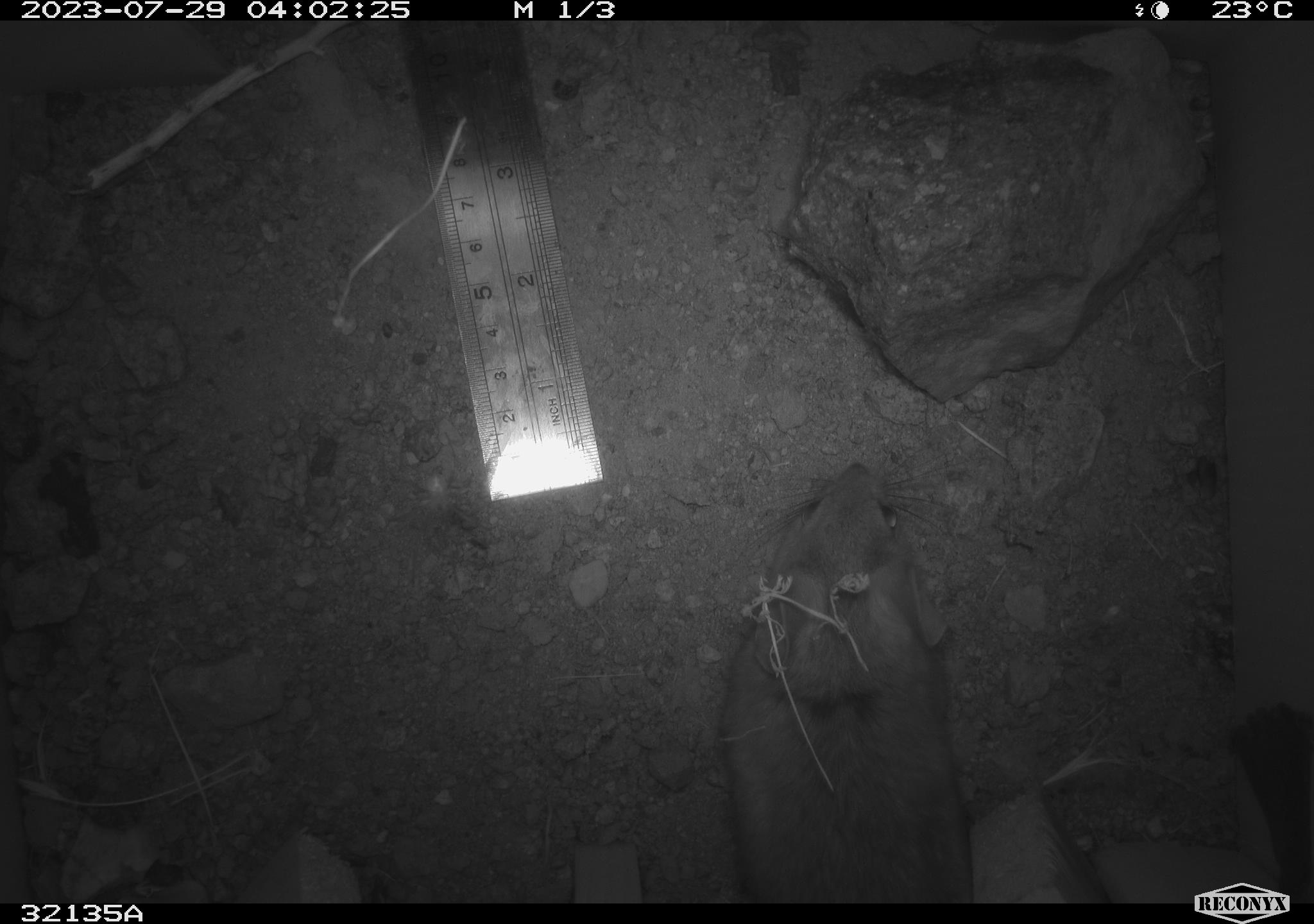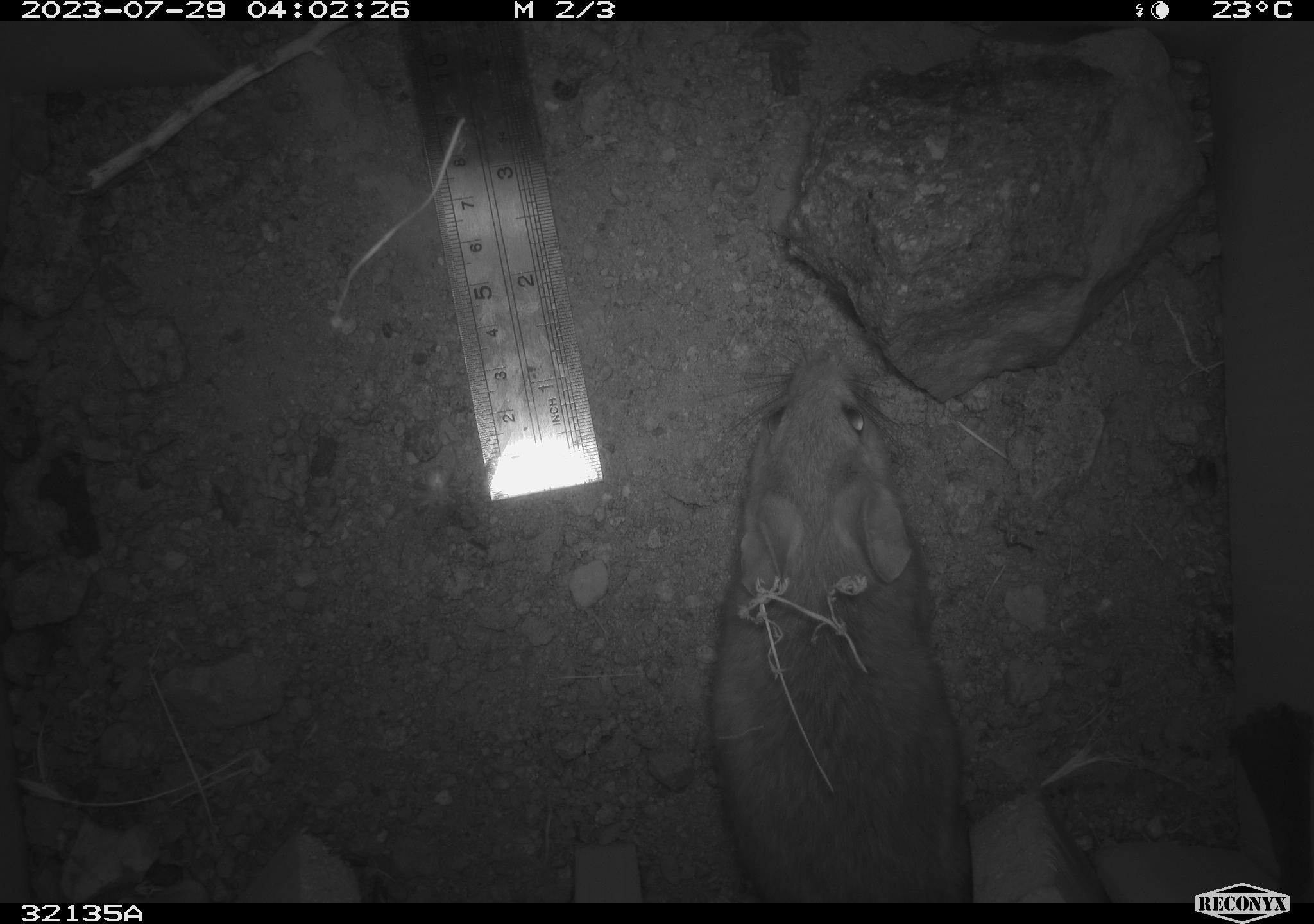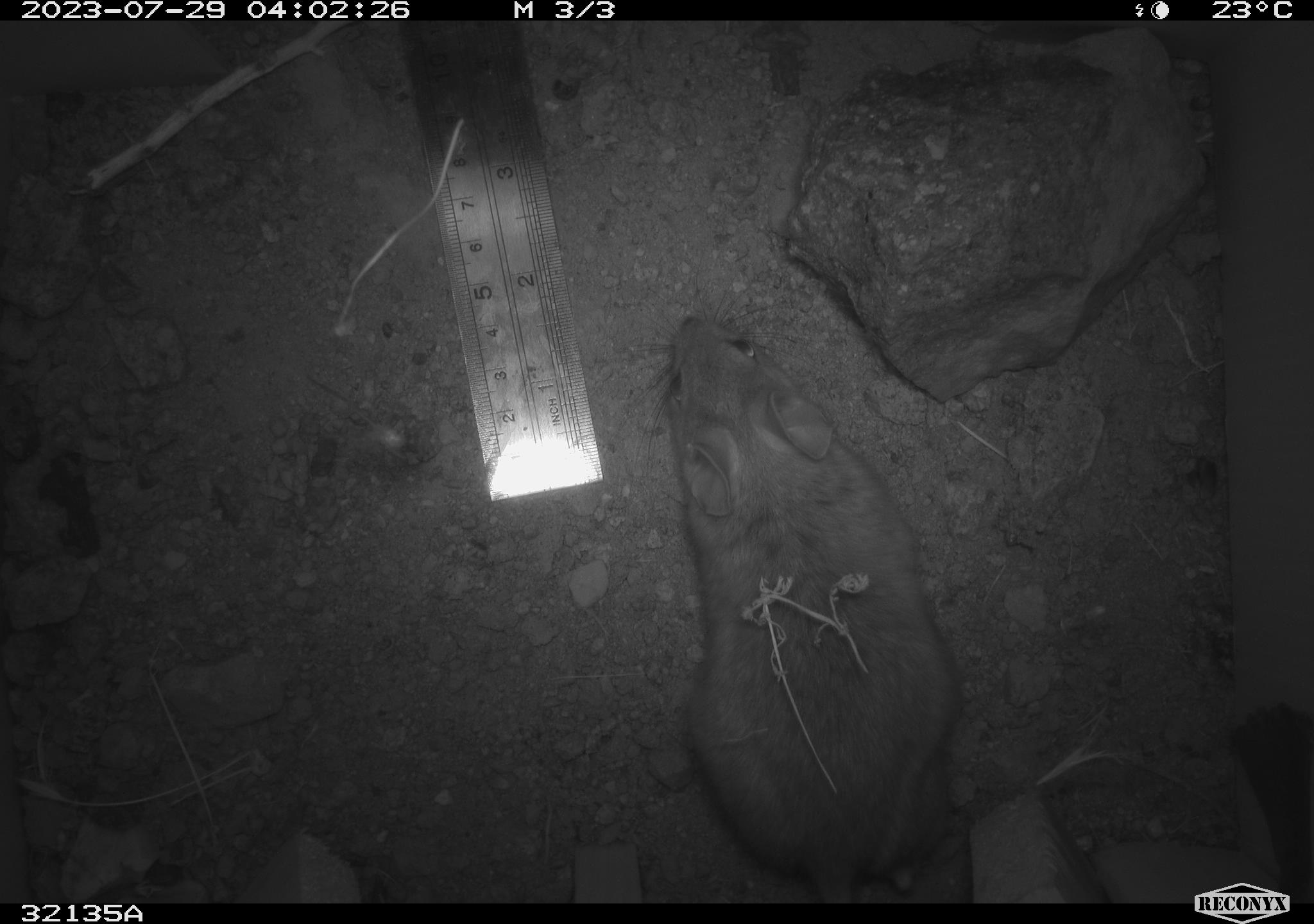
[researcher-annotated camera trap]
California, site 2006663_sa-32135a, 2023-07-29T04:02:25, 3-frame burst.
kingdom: Animalia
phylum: Chordata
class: Mammalia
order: Rodentia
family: Cricetidae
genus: Neotoma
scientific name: Neotoma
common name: pack rat or woodrat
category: neotoma species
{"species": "neotoma species (pack rat or woodrat) (Neotoma)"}